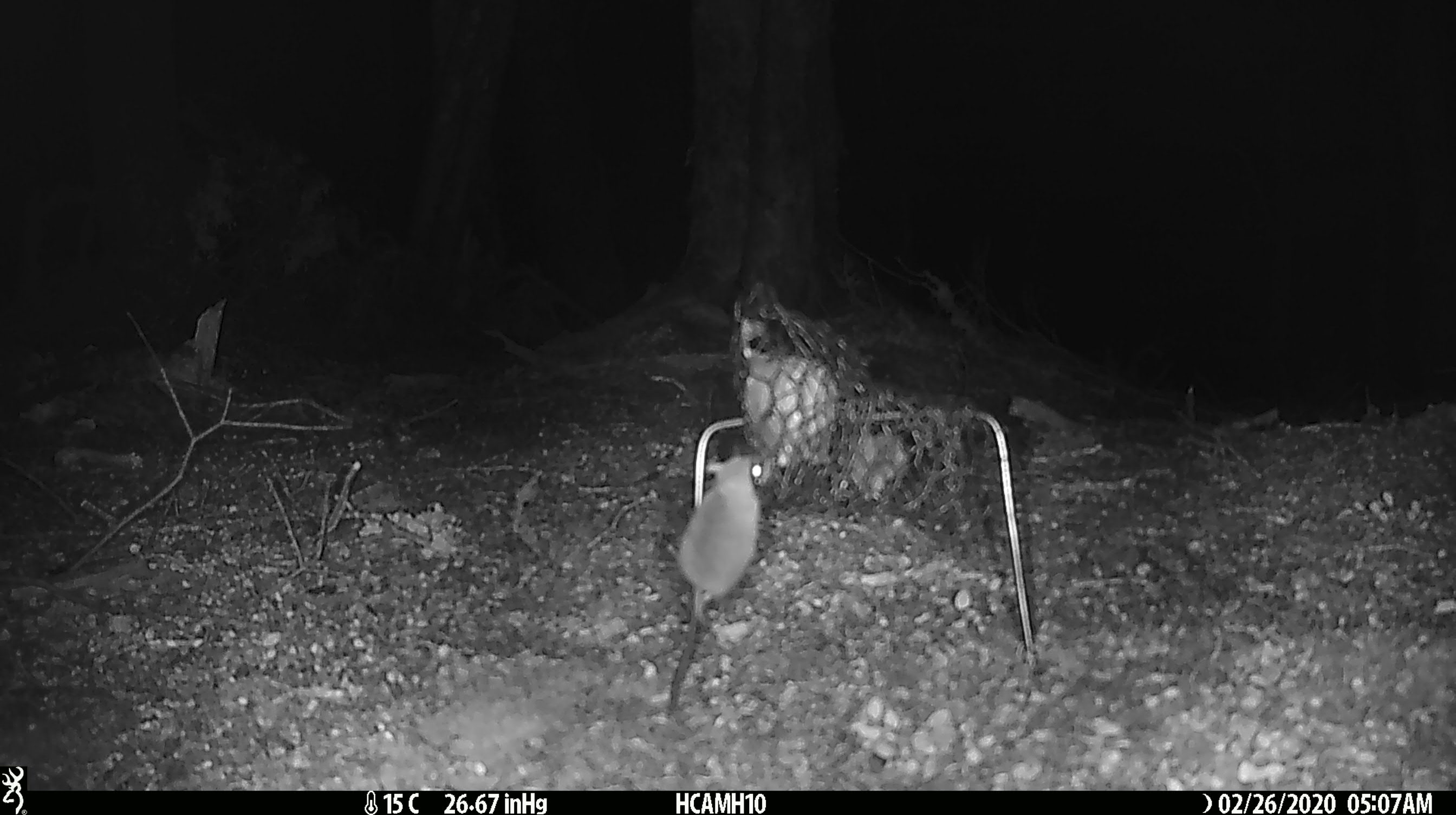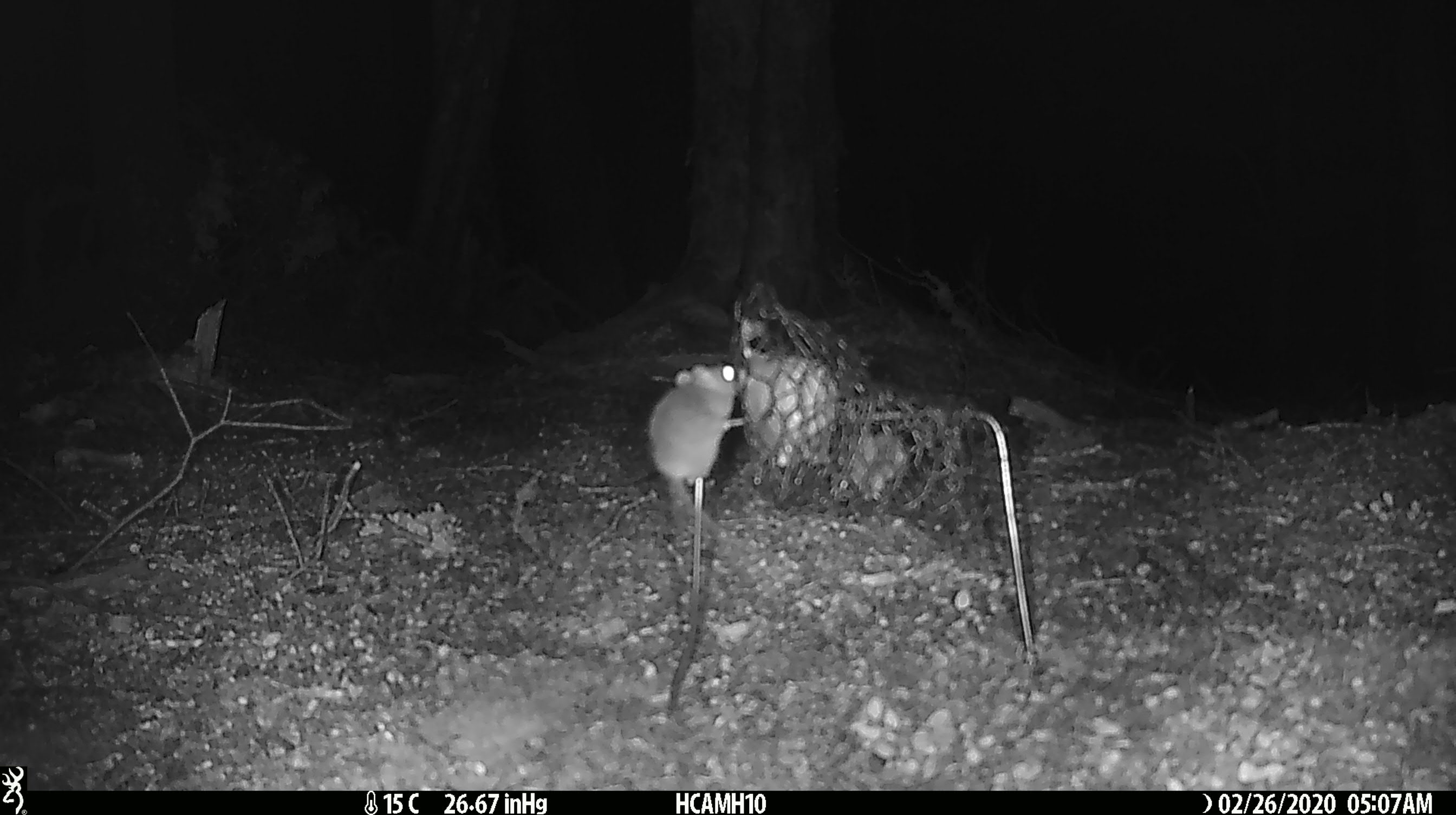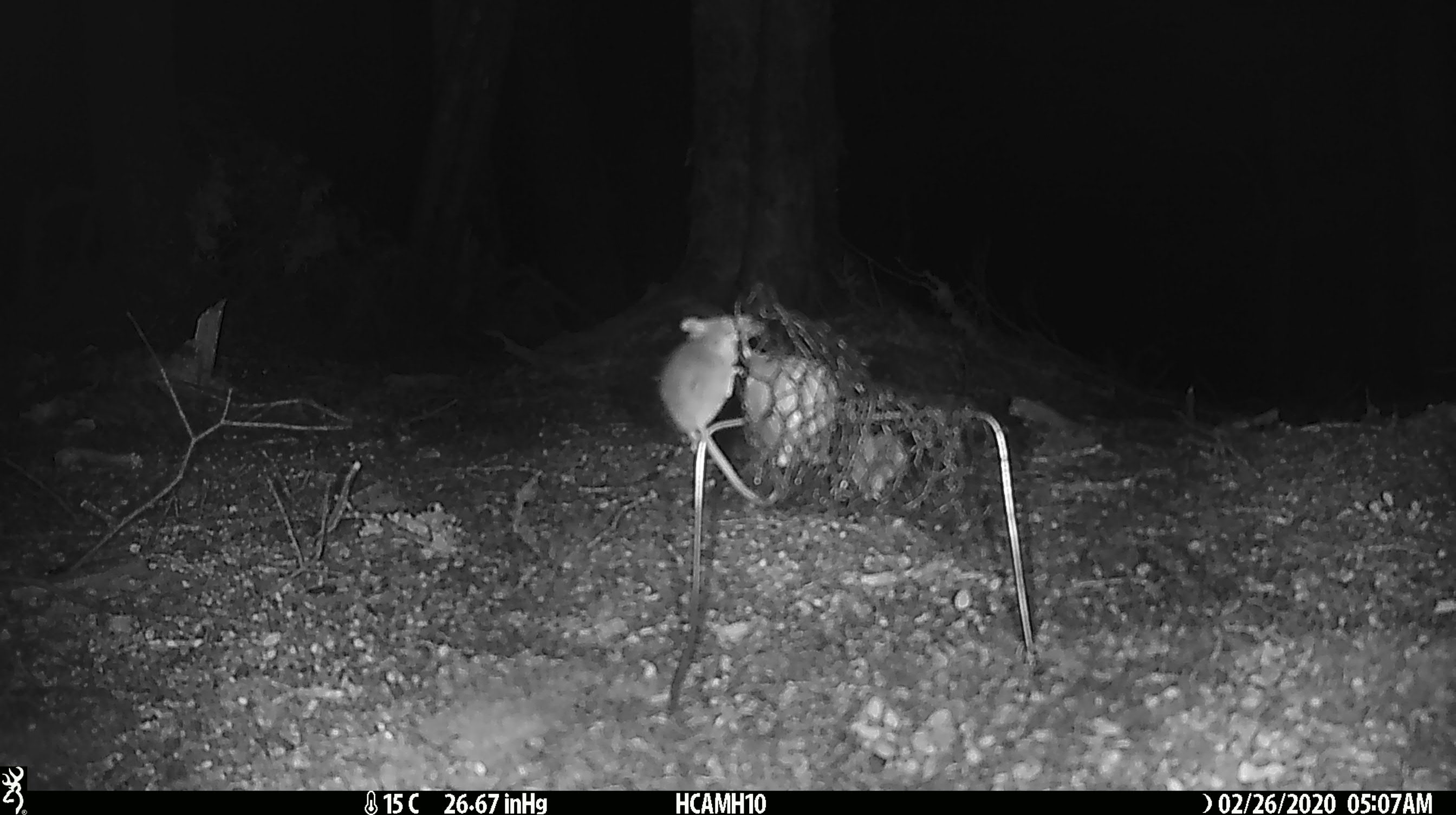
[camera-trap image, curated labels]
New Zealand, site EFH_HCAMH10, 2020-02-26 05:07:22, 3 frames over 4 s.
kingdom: Animalia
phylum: Chordata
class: Mammalia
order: Rodentia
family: Muridae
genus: Mus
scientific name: Mus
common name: mouse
Mouse (Mus).